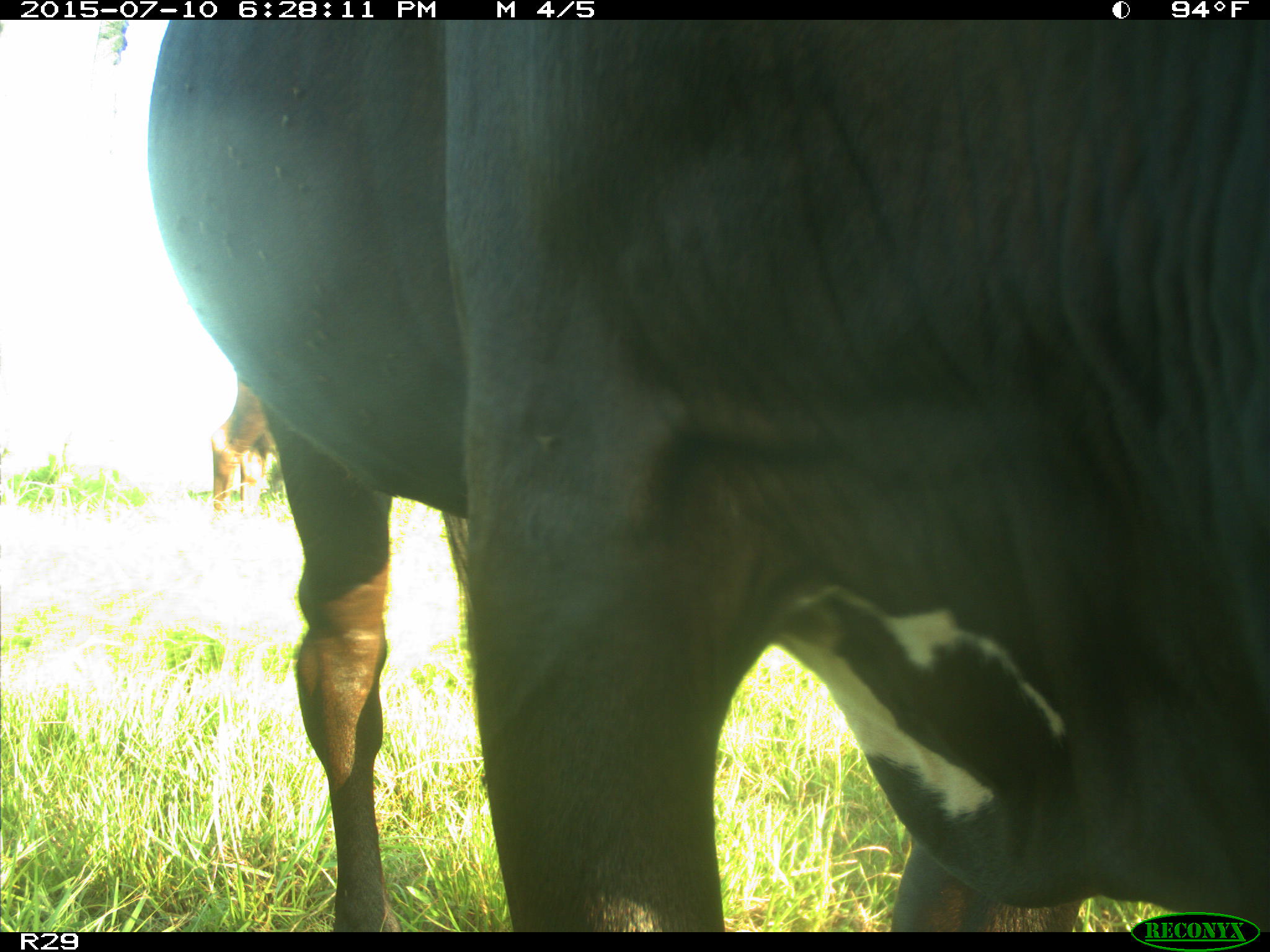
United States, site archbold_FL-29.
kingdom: Animalia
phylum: Chordata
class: Mammalia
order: Artiodactyla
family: Bovidae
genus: Bos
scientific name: Bos taurus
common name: domestic cow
Bos taurus (domestic cow).